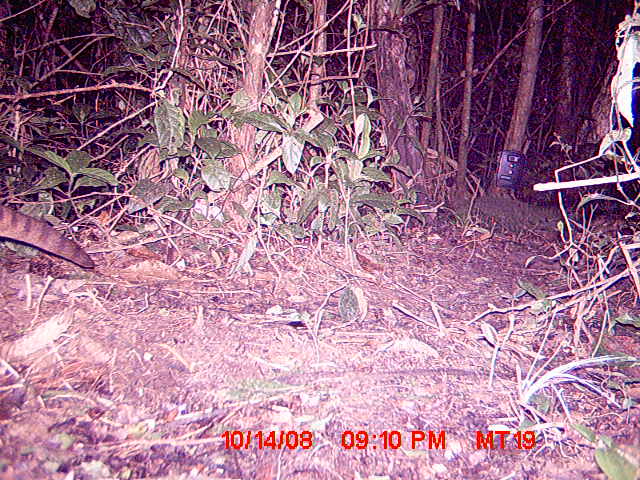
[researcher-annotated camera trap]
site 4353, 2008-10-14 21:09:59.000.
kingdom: Animalia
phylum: Chordata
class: Mammalia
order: Carnivora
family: Eupleridae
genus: Fossa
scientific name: Fossa fossana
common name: fanaloka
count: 1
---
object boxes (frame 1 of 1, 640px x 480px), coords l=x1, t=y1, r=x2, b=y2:
fossa fossana: l=0, t=204, r=95, b=269